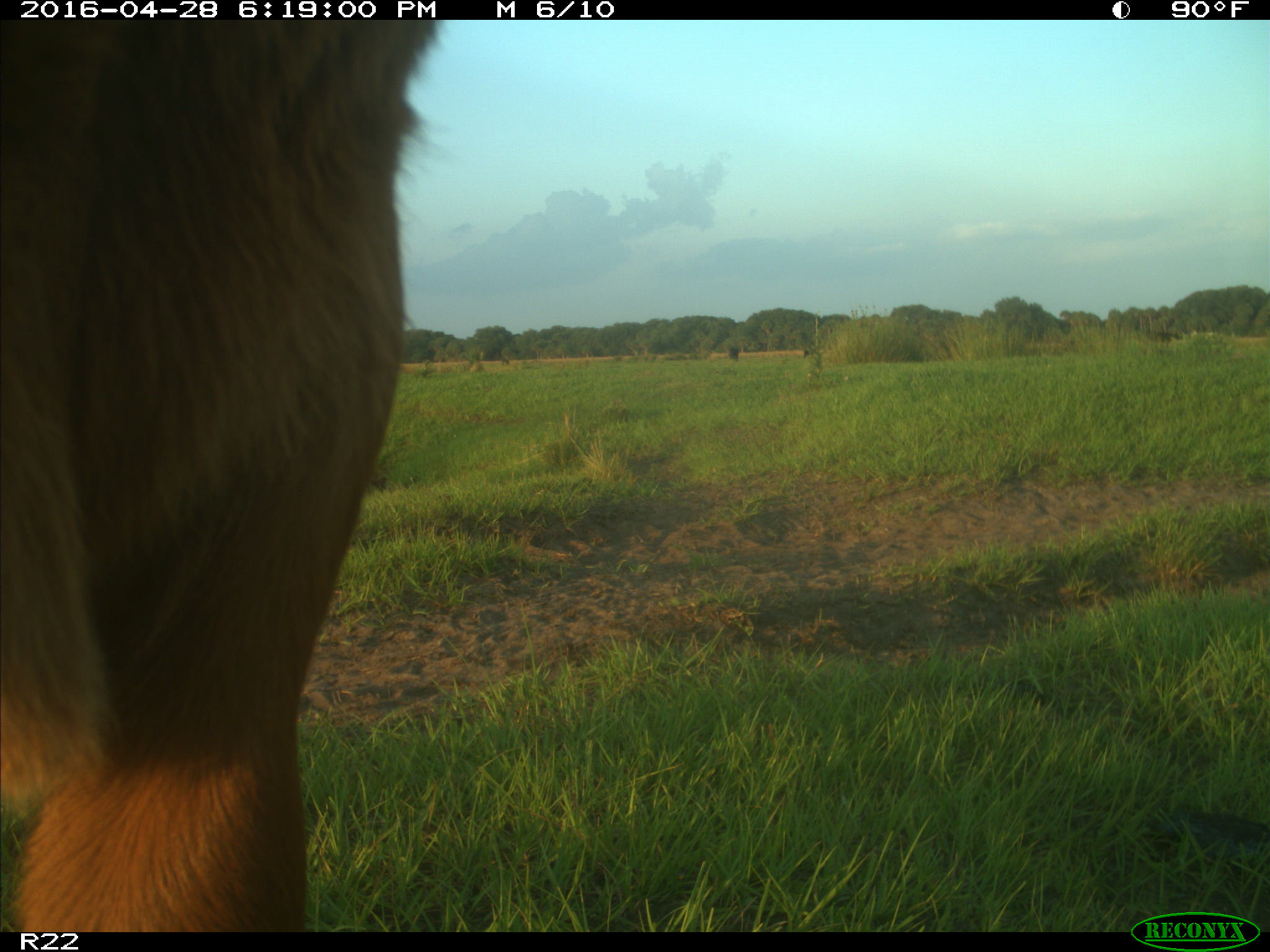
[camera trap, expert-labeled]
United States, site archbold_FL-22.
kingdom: Animalia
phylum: Chordata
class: Mammalia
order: Artiodactyla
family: Bovidae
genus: Bos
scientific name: Bos taurus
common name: domestic cow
Bos taurus (domestic cow).